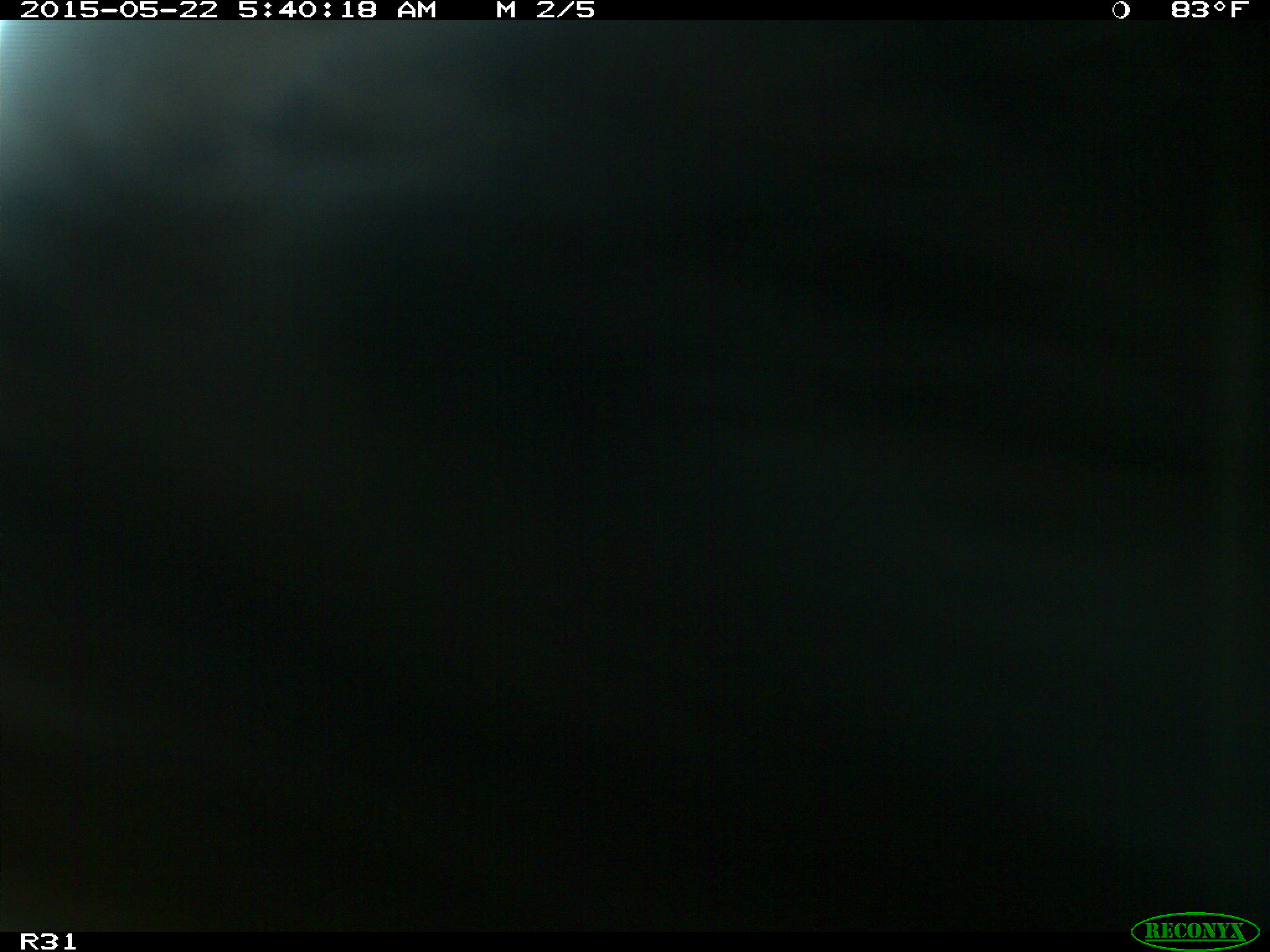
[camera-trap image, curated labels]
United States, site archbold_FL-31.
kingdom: Animalia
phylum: Chordata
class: Mammalia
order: Artiodactyla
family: Bovidae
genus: Bos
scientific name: Bos taurus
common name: domestic cow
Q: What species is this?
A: Bos taurus (domestic cow).